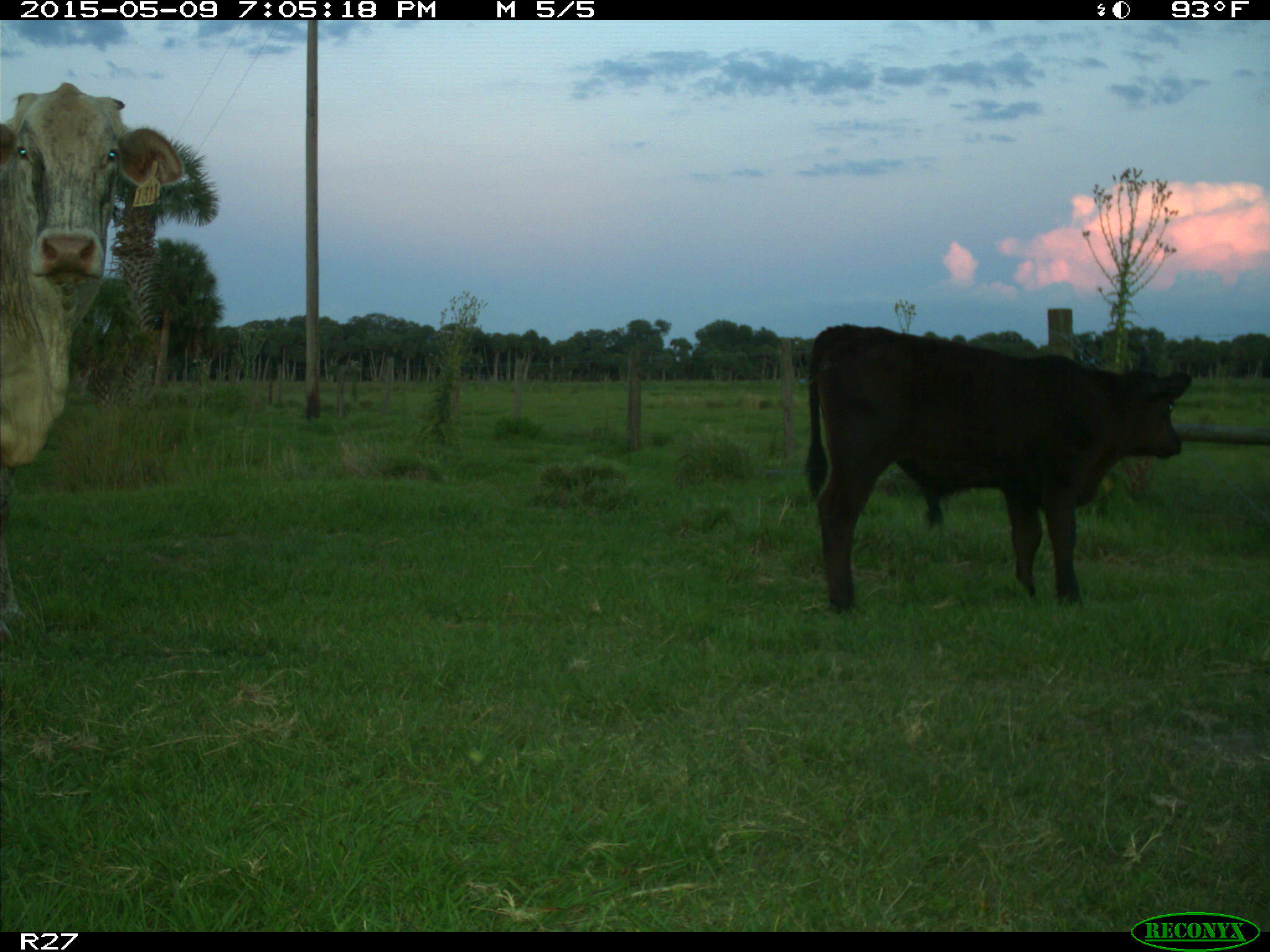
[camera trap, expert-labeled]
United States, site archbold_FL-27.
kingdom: Animalia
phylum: Chordata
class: Mammalia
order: Artiodactyla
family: Bovidae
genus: Bos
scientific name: Bos taurus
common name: domestic cow